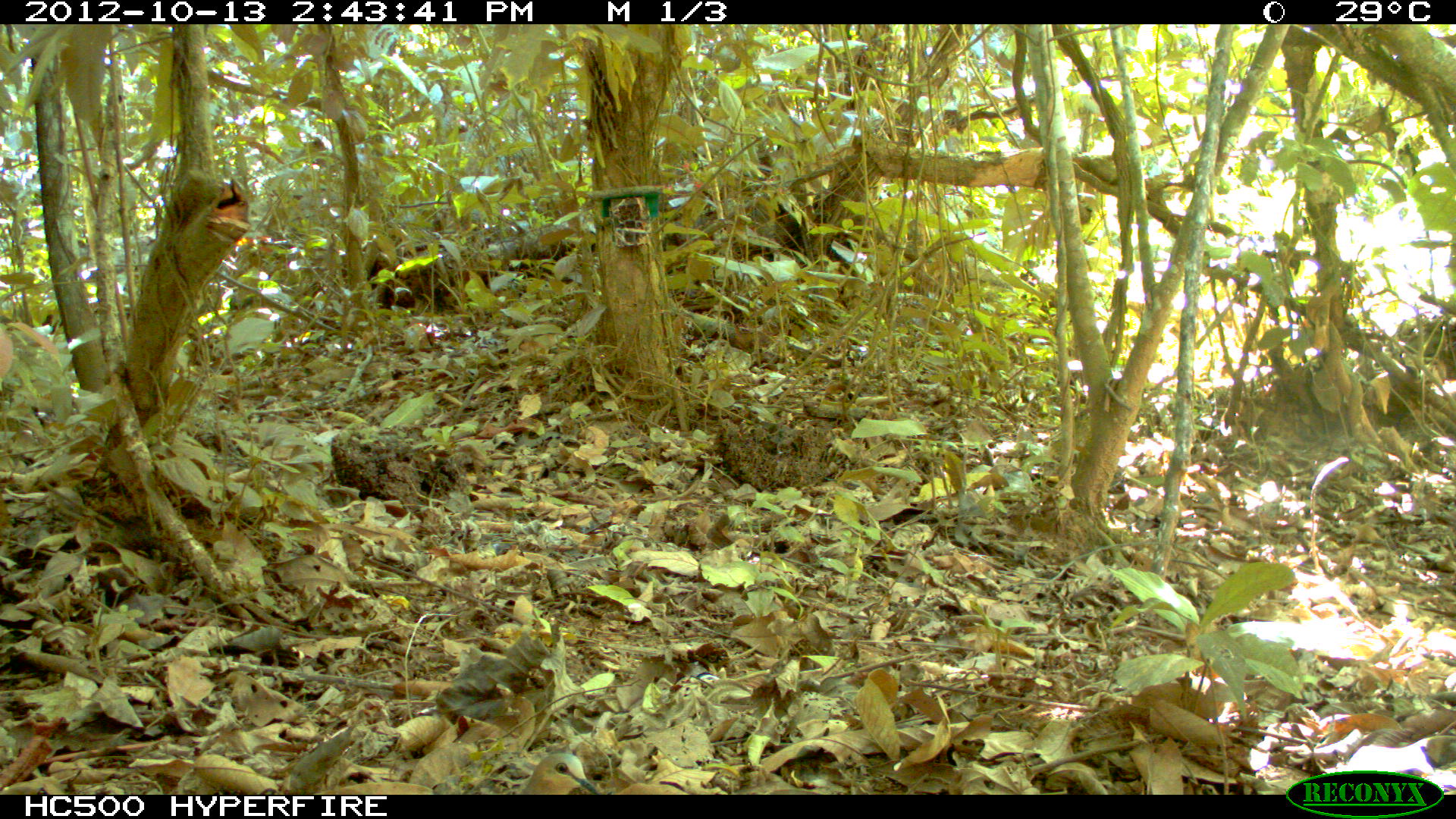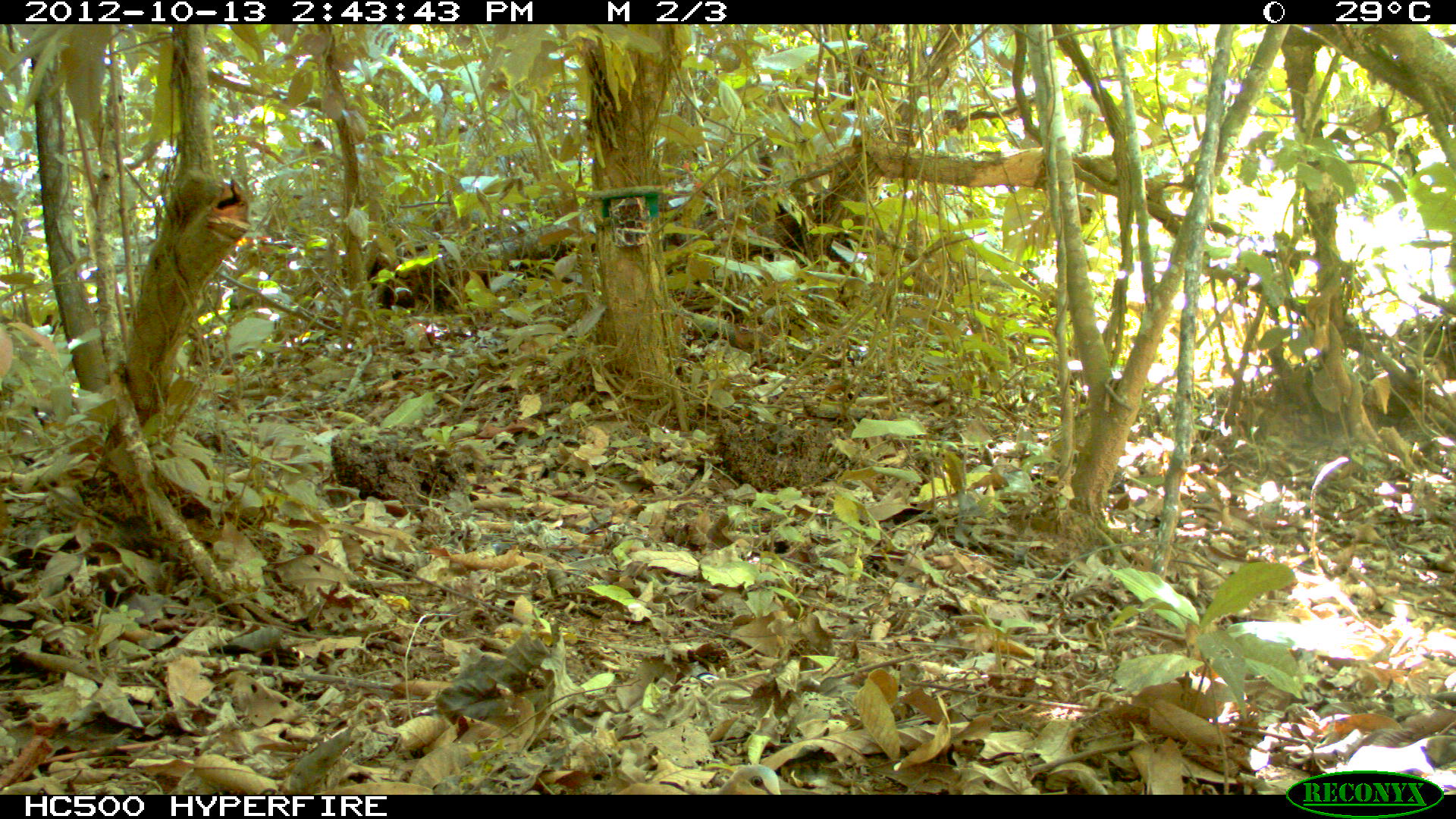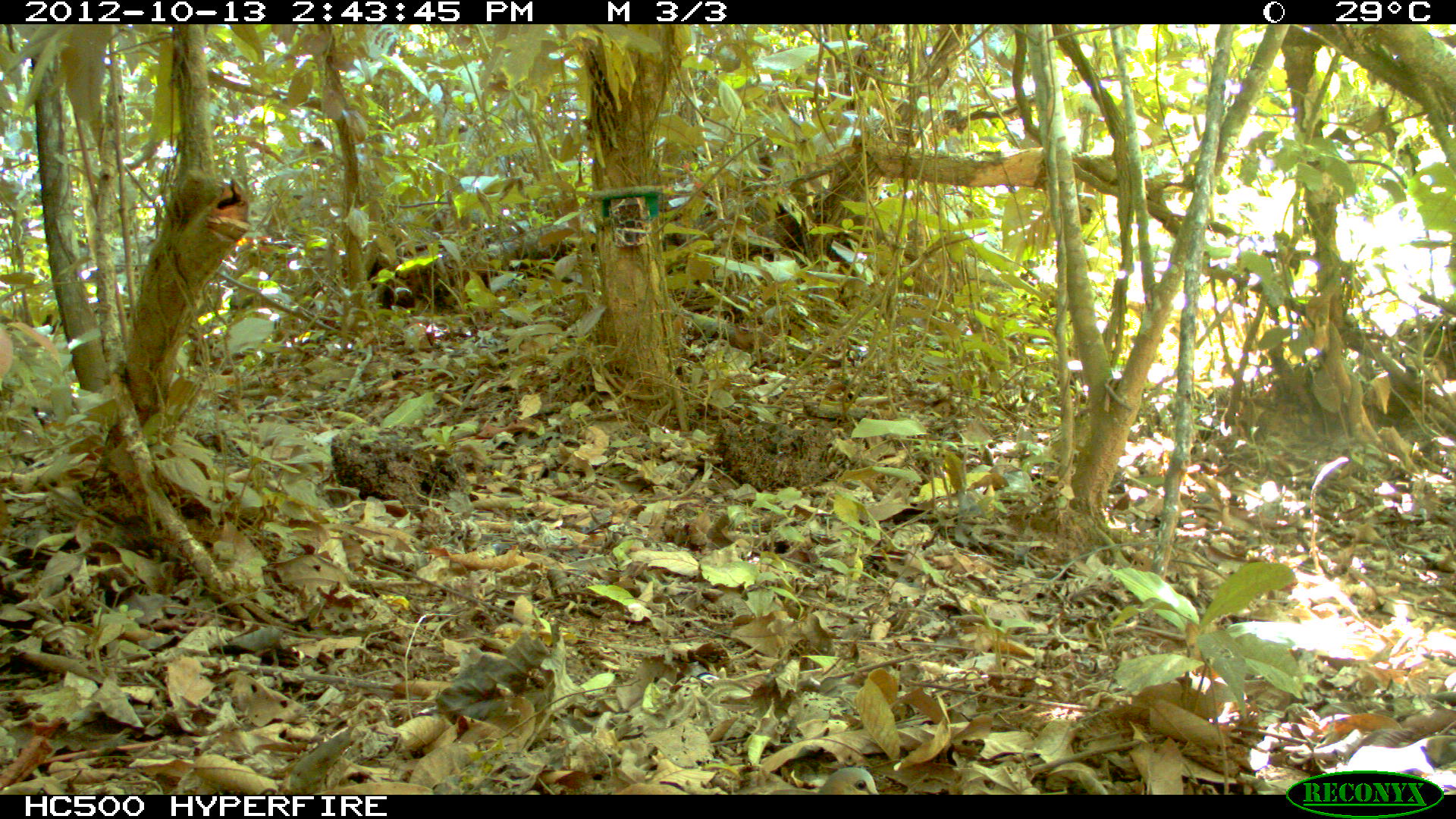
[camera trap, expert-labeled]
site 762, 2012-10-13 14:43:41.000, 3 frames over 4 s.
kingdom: Animalia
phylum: Chordata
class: Aves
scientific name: Aves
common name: bird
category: unknown bird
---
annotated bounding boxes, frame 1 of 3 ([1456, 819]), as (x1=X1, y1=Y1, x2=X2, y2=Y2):
unknown bird: (x1=521, y1=751, x2=599, y2=795)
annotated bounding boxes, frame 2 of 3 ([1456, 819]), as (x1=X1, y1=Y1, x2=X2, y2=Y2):
unknown bird: (x1=715, y1=764, x2=782, y2=795)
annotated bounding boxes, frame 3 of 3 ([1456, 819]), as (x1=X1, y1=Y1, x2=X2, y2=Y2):
unknown bird: (x1=819, y1=766, x2=880, y2=794)